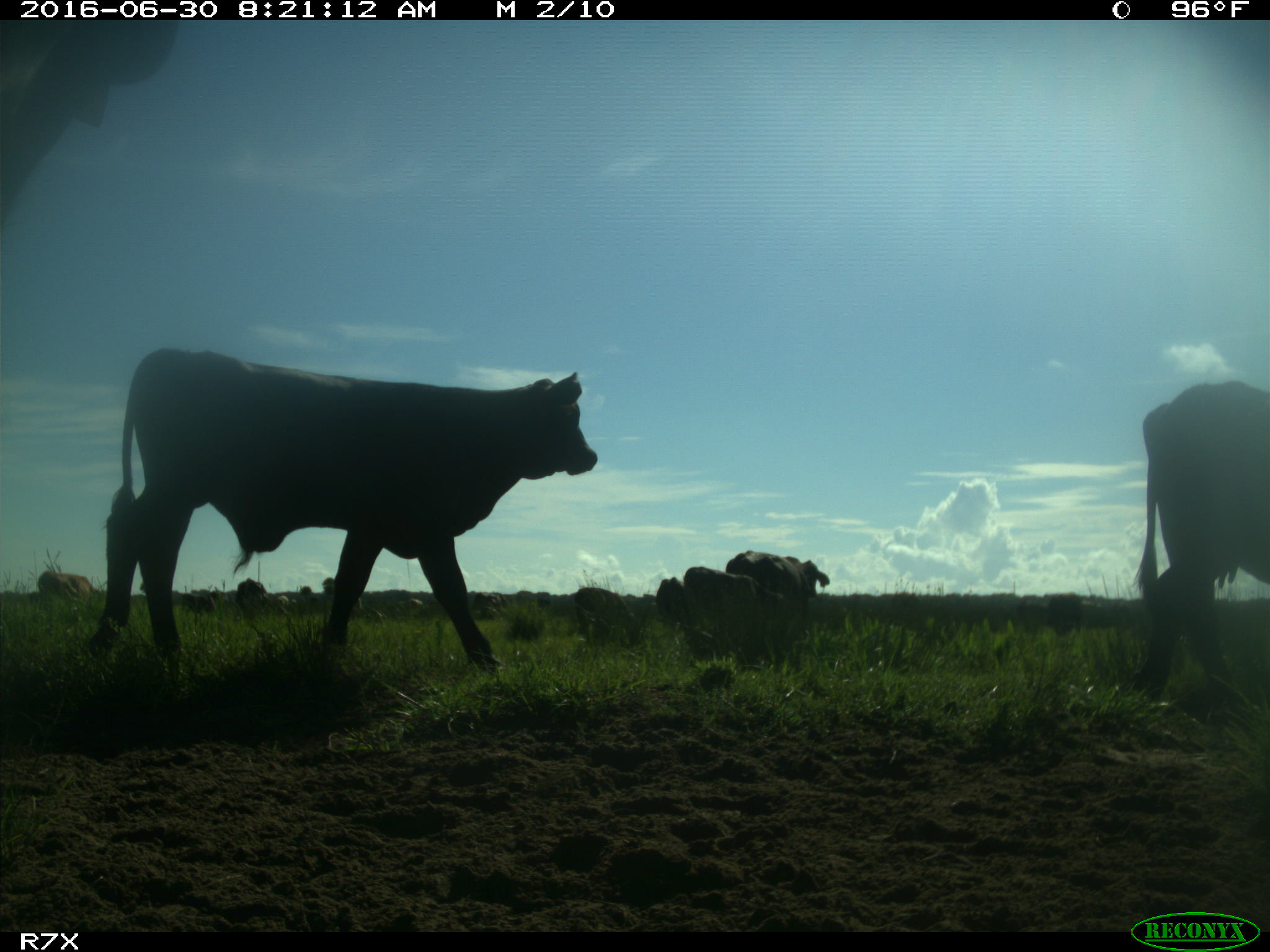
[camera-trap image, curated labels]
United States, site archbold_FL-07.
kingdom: Animalia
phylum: Chordata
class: Mammalia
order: Artiodactyla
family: Bovidae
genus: Bos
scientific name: Bos taurus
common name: domestic cow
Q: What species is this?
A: Bos taurus (domestic cow).